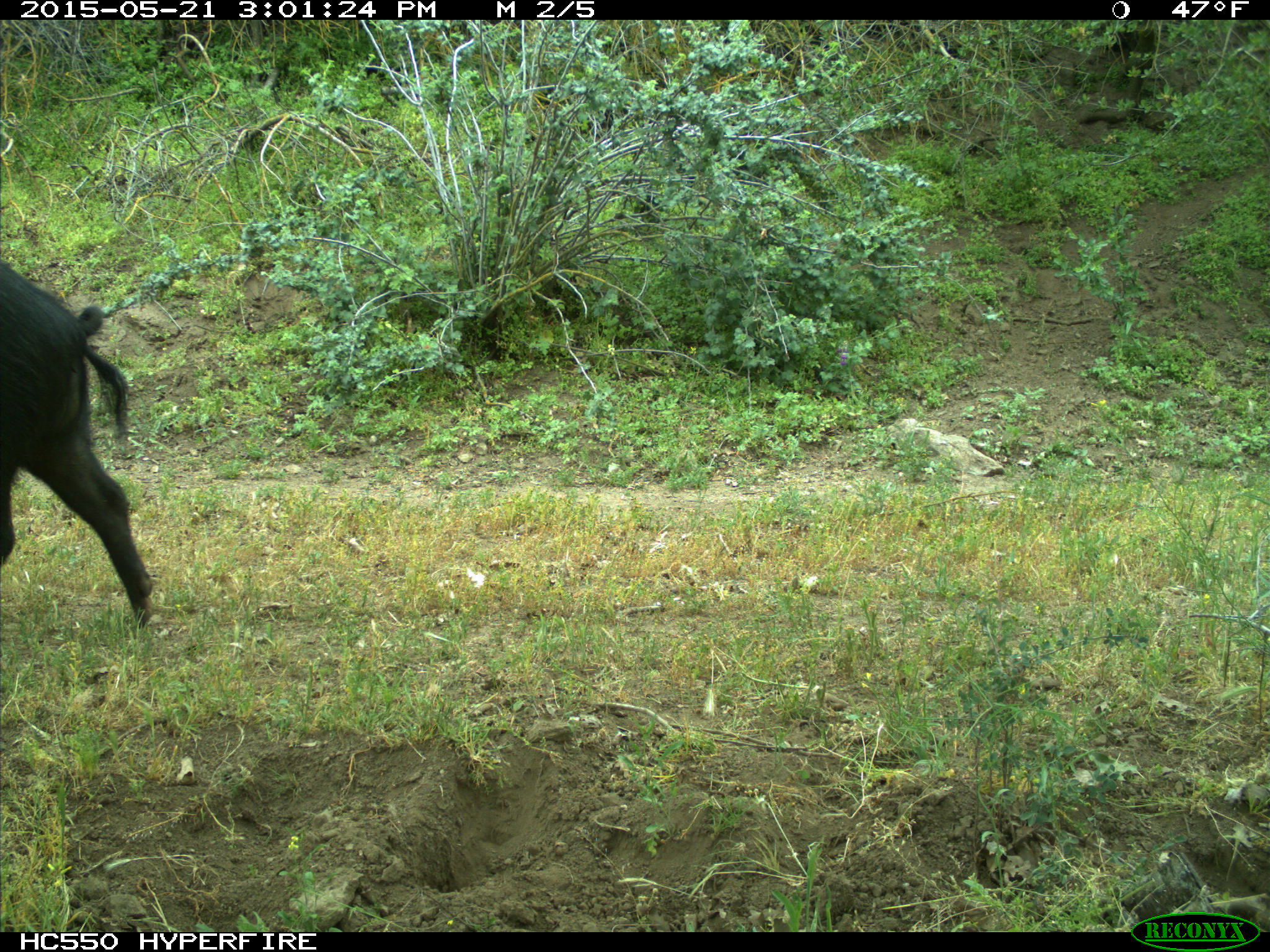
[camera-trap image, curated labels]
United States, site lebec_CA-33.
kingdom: Animalia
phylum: Chordata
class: Mammalia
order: Artiodactyla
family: Suidae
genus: Sus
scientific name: Sus scrofa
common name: wild boar